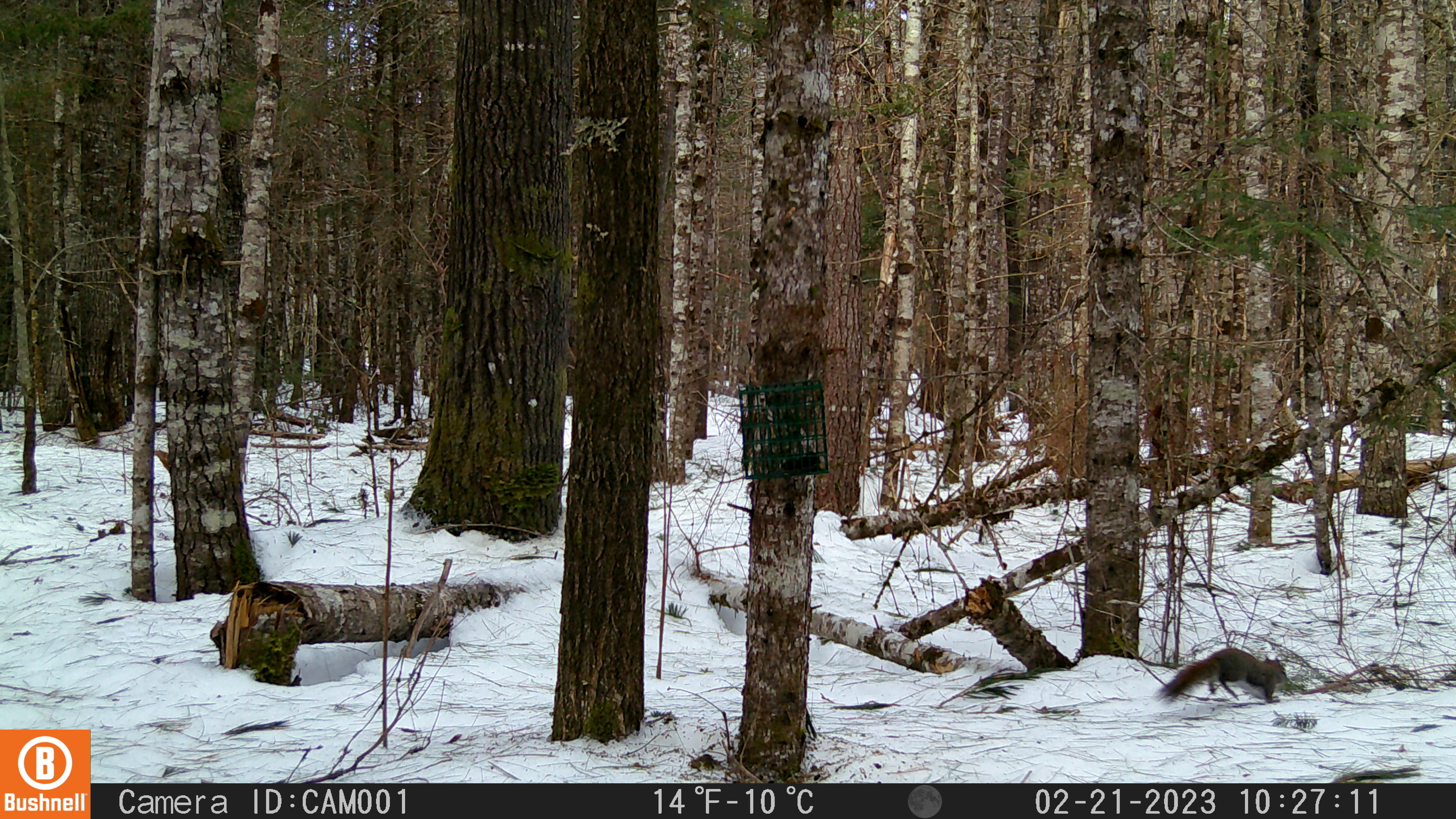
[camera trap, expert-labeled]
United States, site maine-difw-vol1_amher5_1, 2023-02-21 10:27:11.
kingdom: Animalia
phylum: Chordata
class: Mammalia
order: Rodentia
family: Sciuridae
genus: Tamiasciurus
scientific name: Tamiasciurus hudsonicus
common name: red squirrel